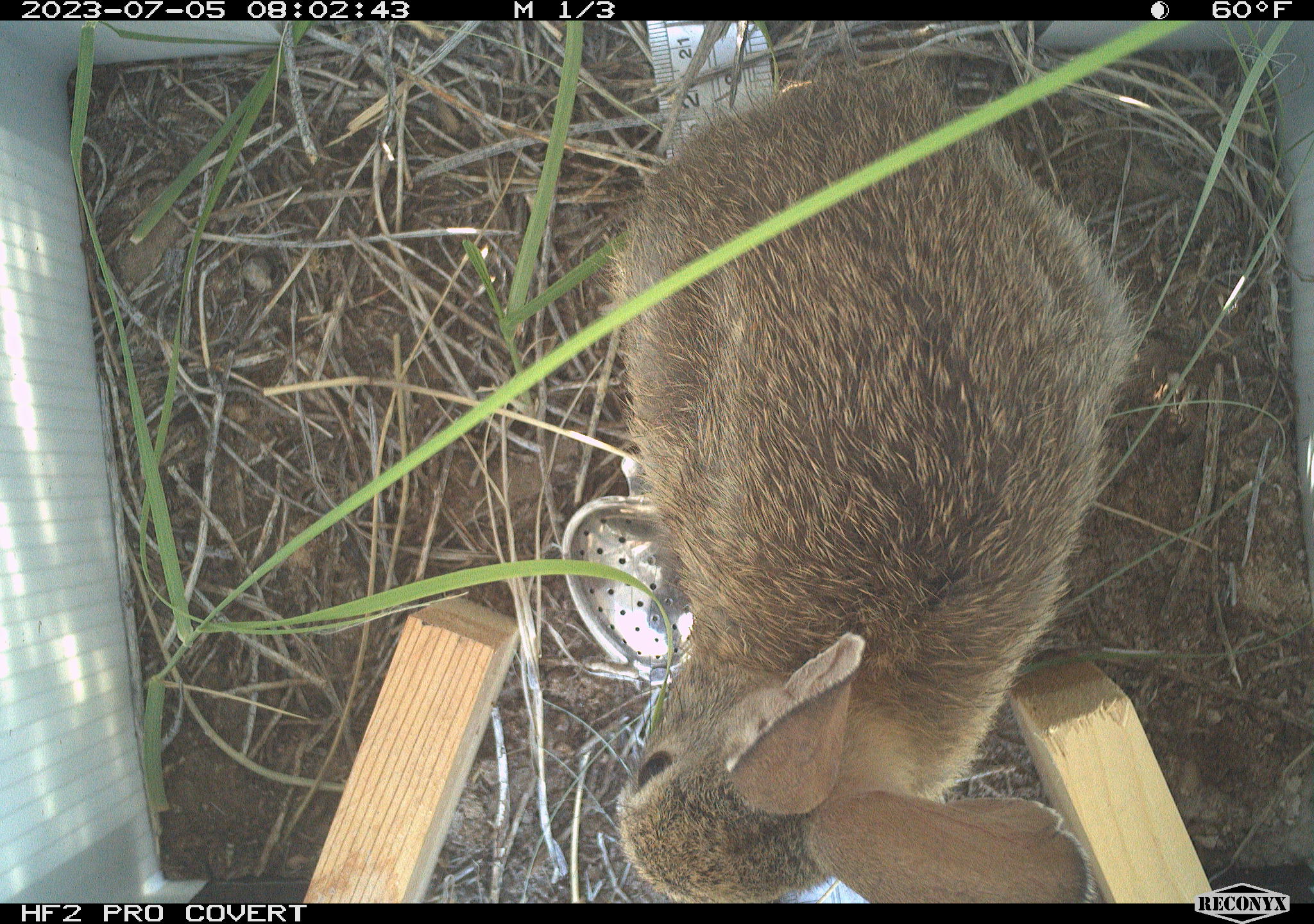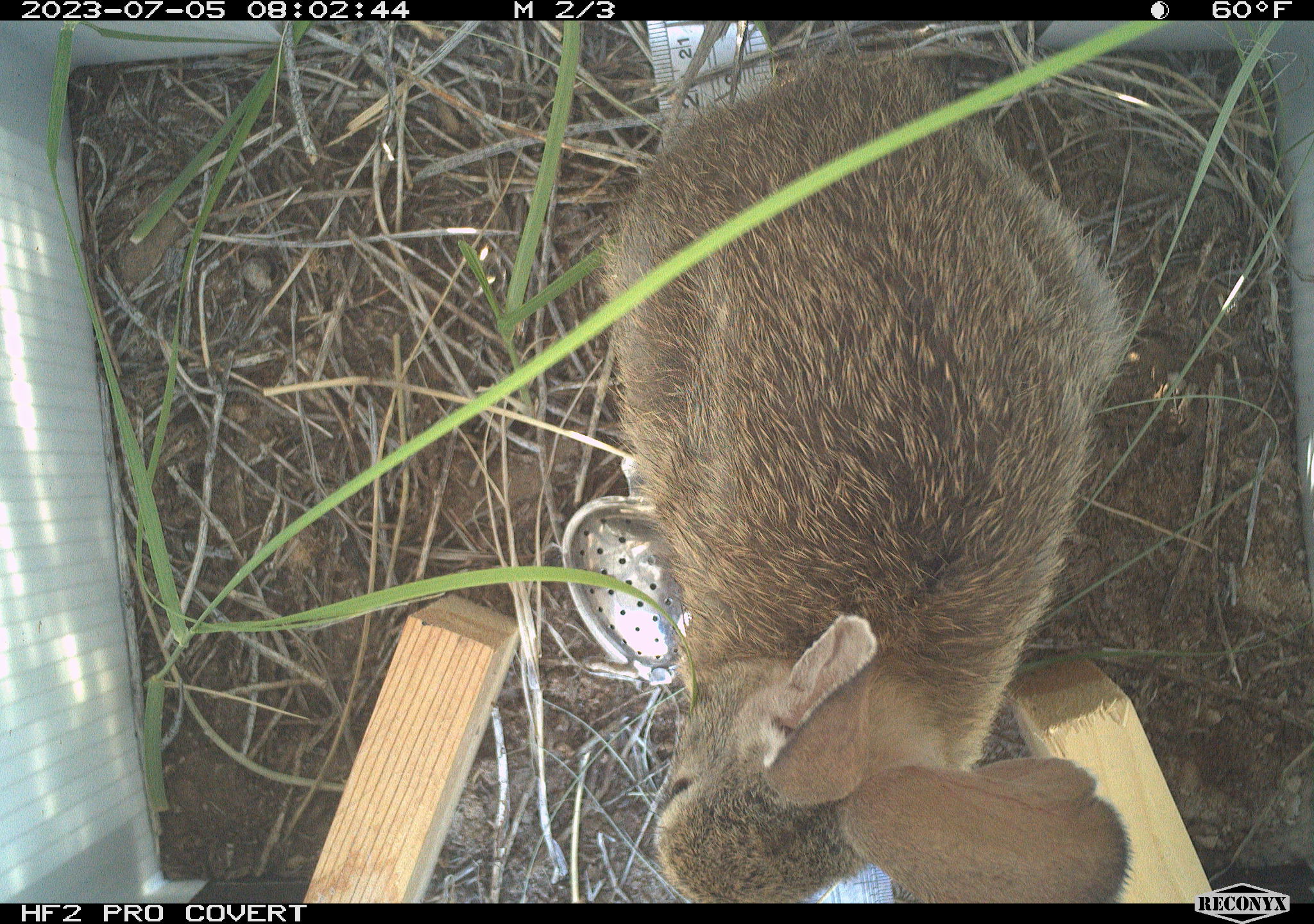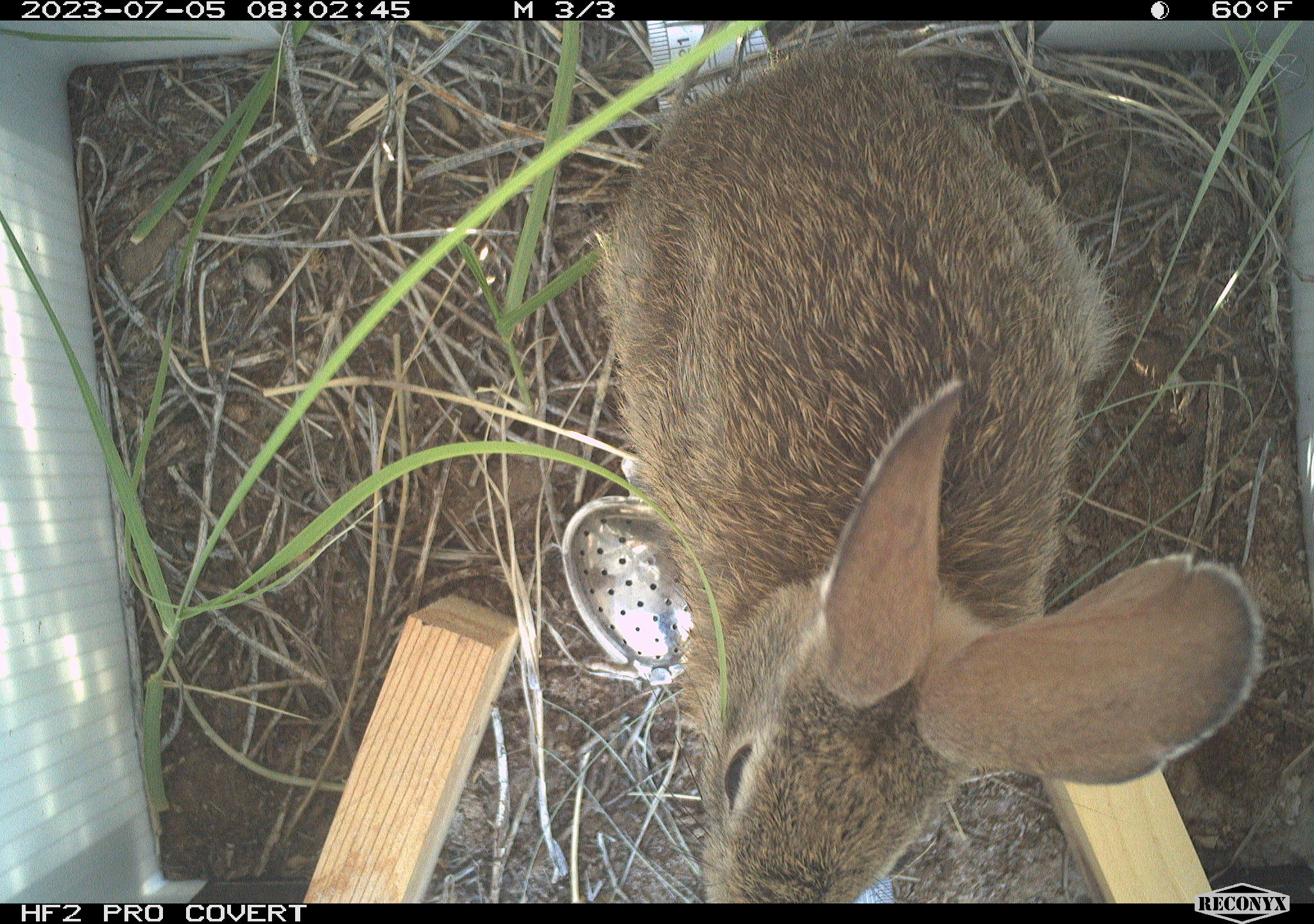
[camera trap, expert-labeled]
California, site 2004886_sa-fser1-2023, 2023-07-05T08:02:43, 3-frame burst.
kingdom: Animalia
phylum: Chordata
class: Mammalia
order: Lagomorpha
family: Leporidae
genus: Sylvilagus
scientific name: Sylvilagus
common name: cottontail rabbits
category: sylvilagus species